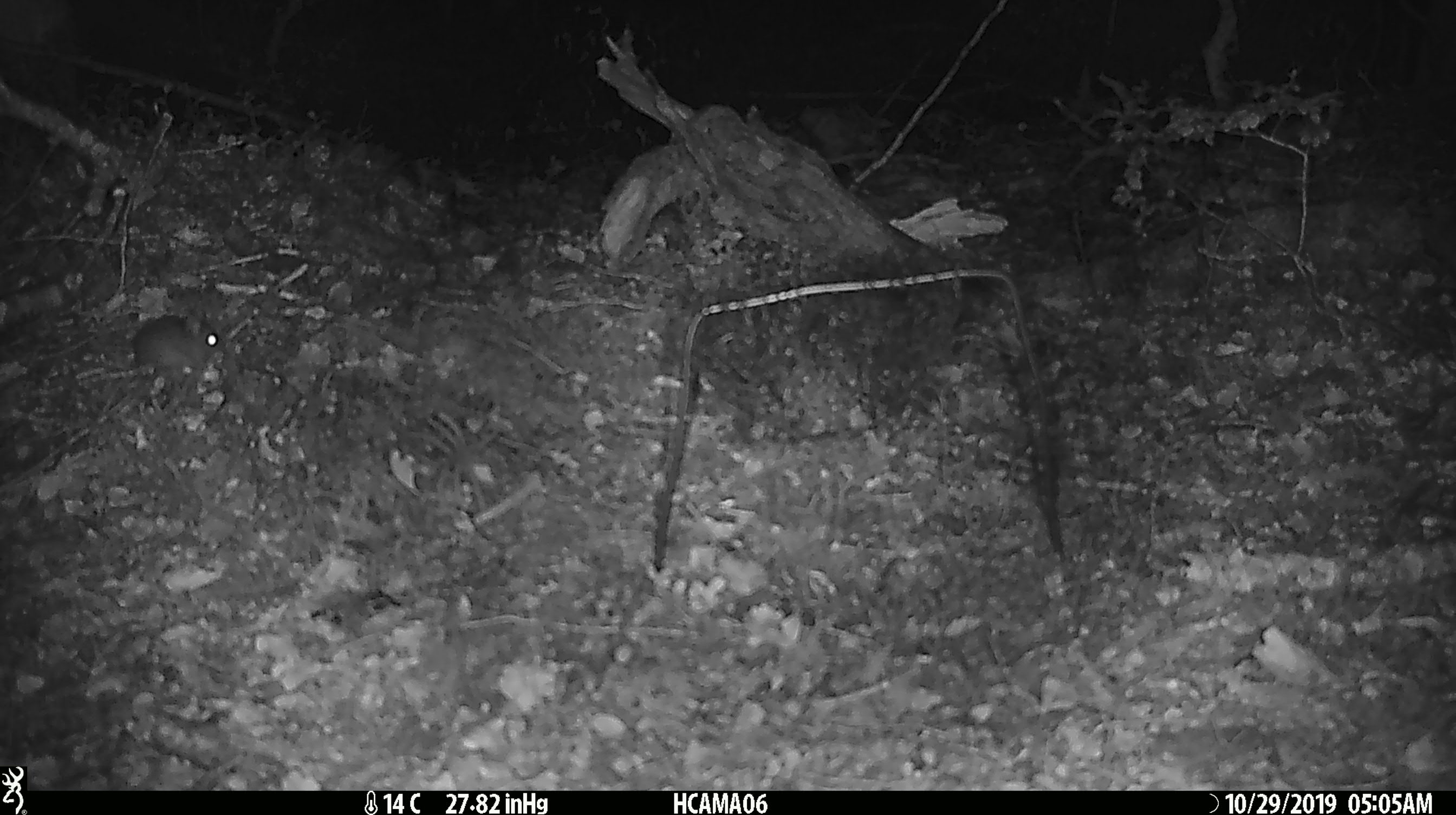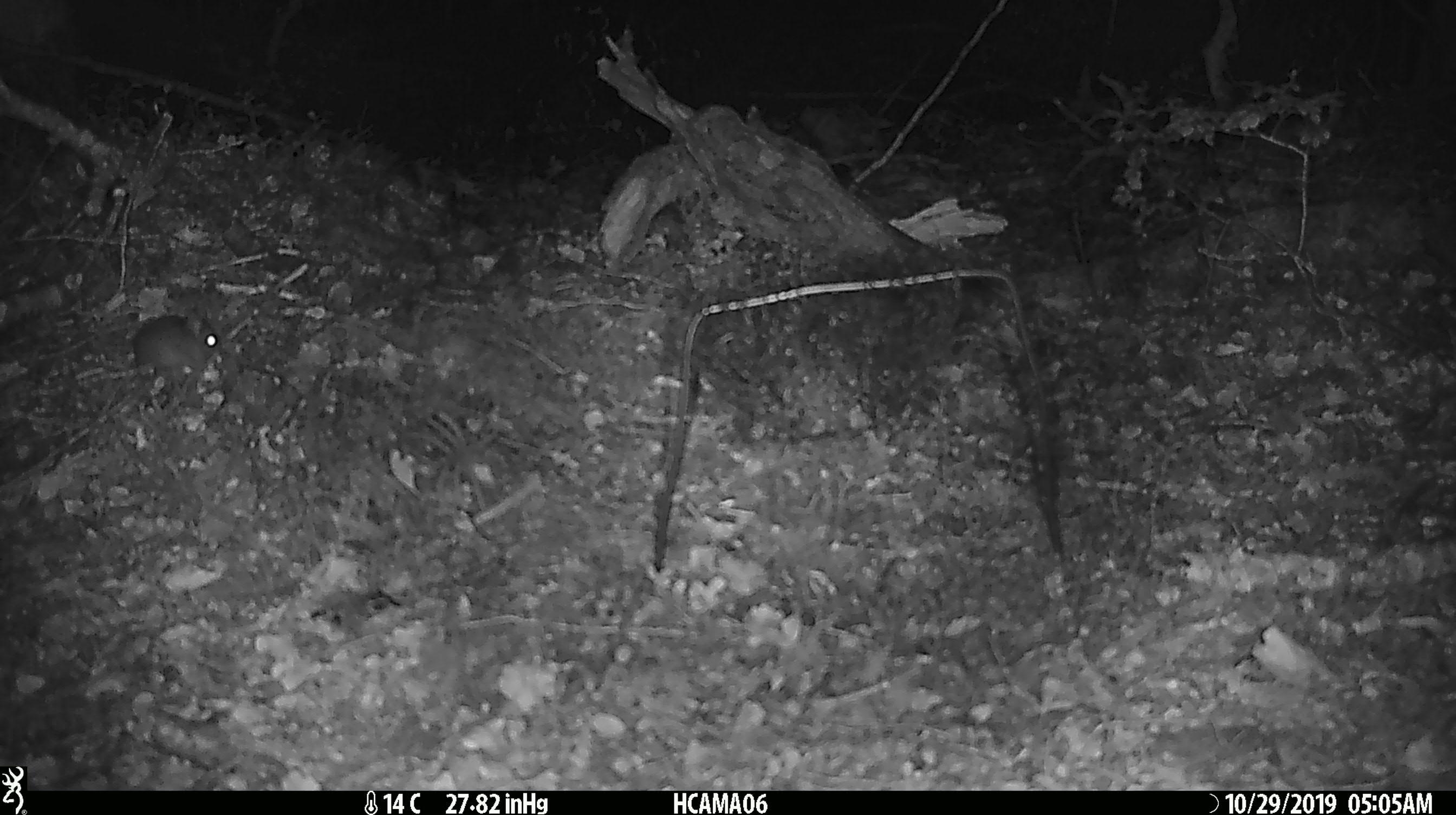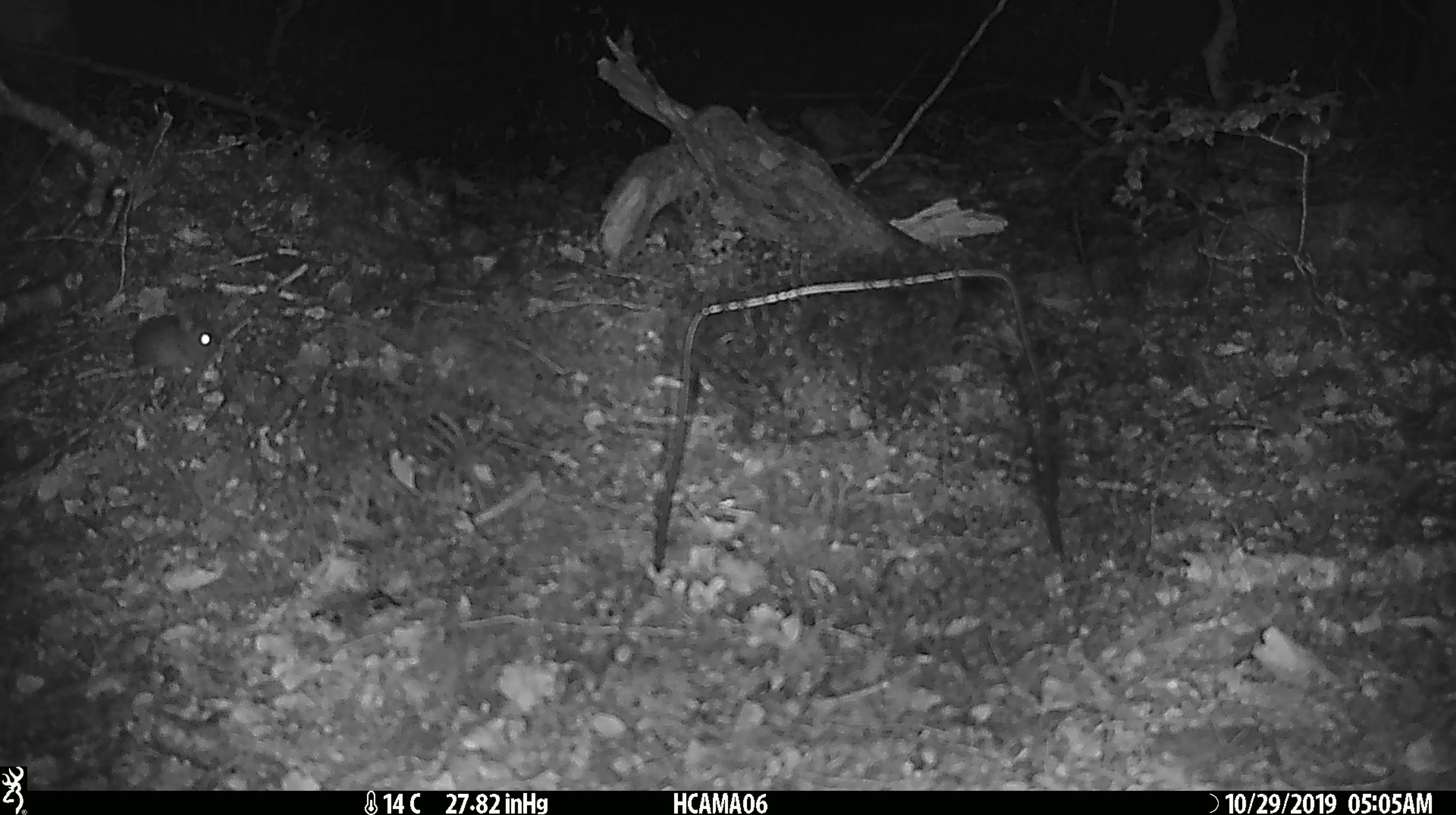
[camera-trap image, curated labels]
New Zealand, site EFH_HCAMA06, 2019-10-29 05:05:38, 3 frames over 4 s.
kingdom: Animalia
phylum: Chordata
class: Mammalia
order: Rodentia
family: Muridae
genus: Mus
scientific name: Mus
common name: mouse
Mouse (Mus).